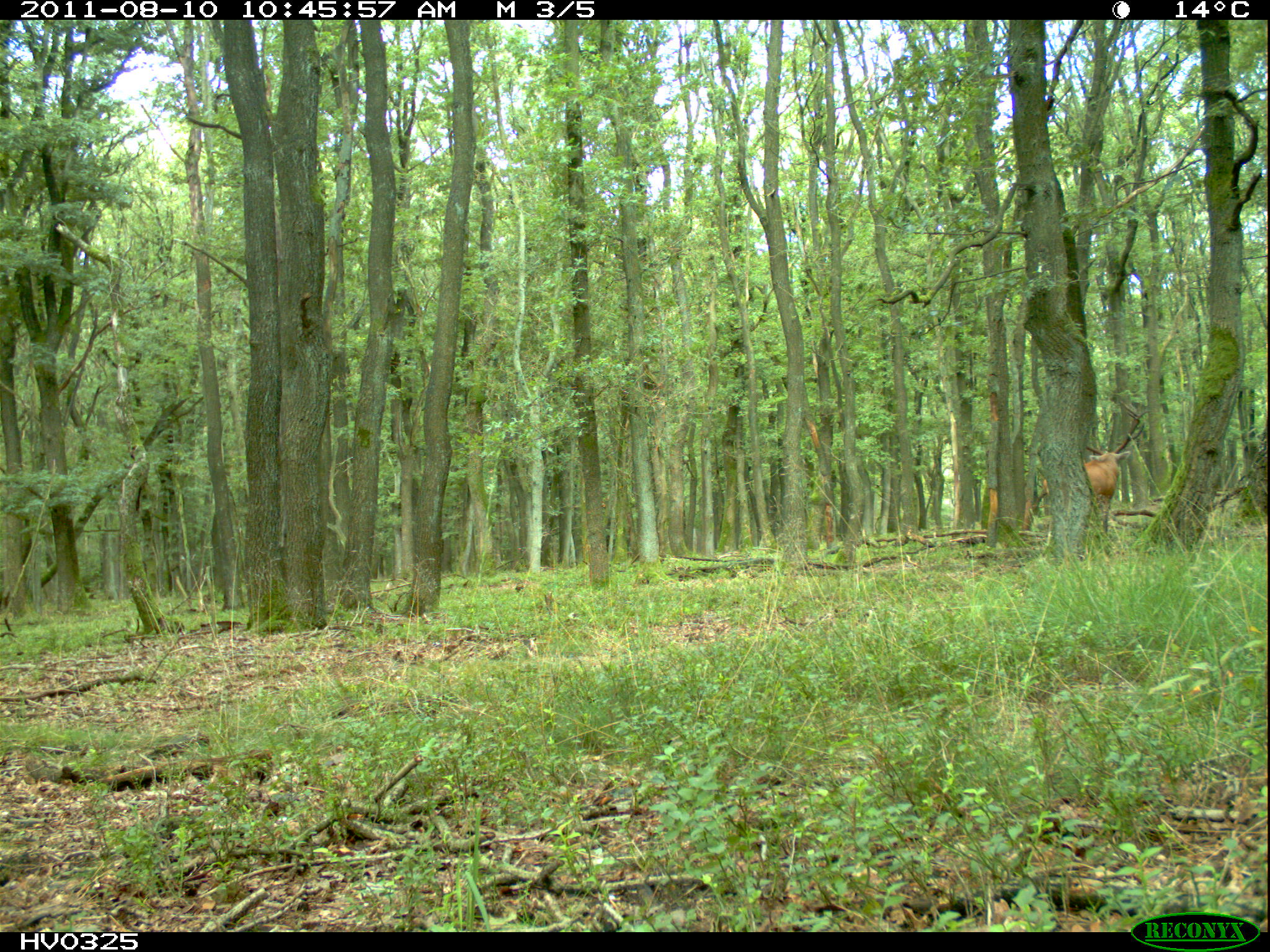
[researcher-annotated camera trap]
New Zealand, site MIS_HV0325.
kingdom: Animalia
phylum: Chordata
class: Mammalia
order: Artiodactyla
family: Cervidae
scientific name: Cervidae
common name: deer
Deer (Cervidae).